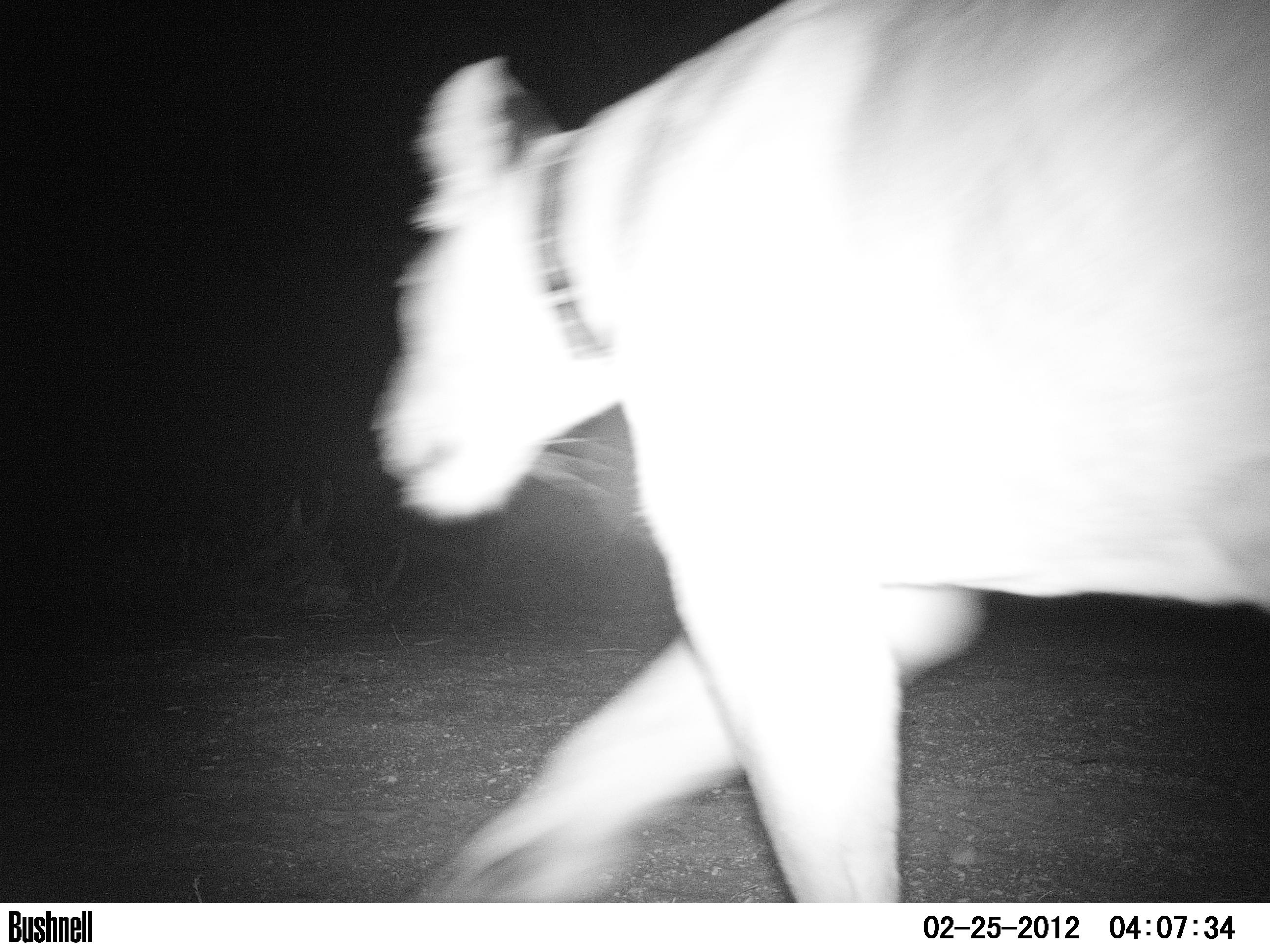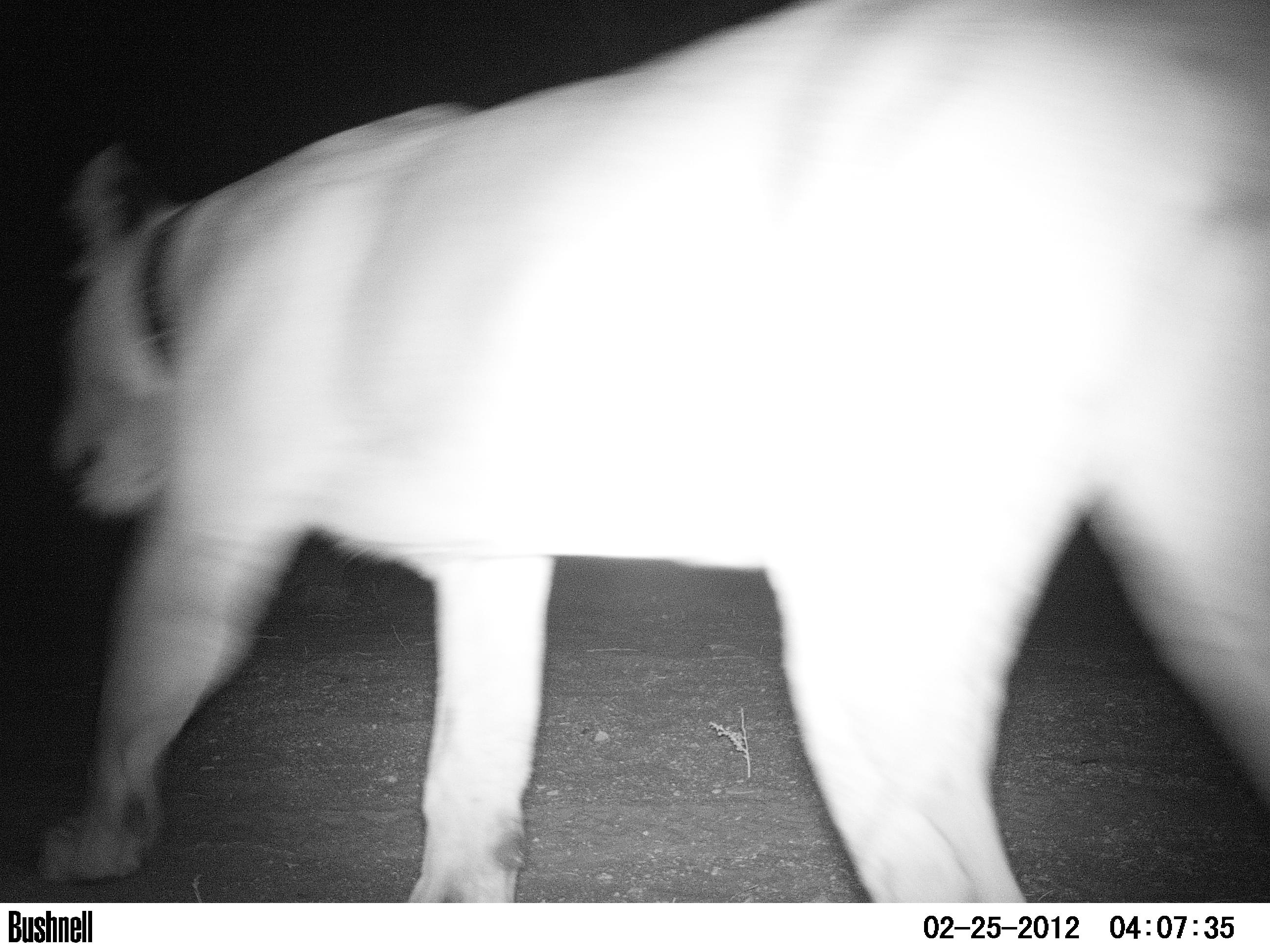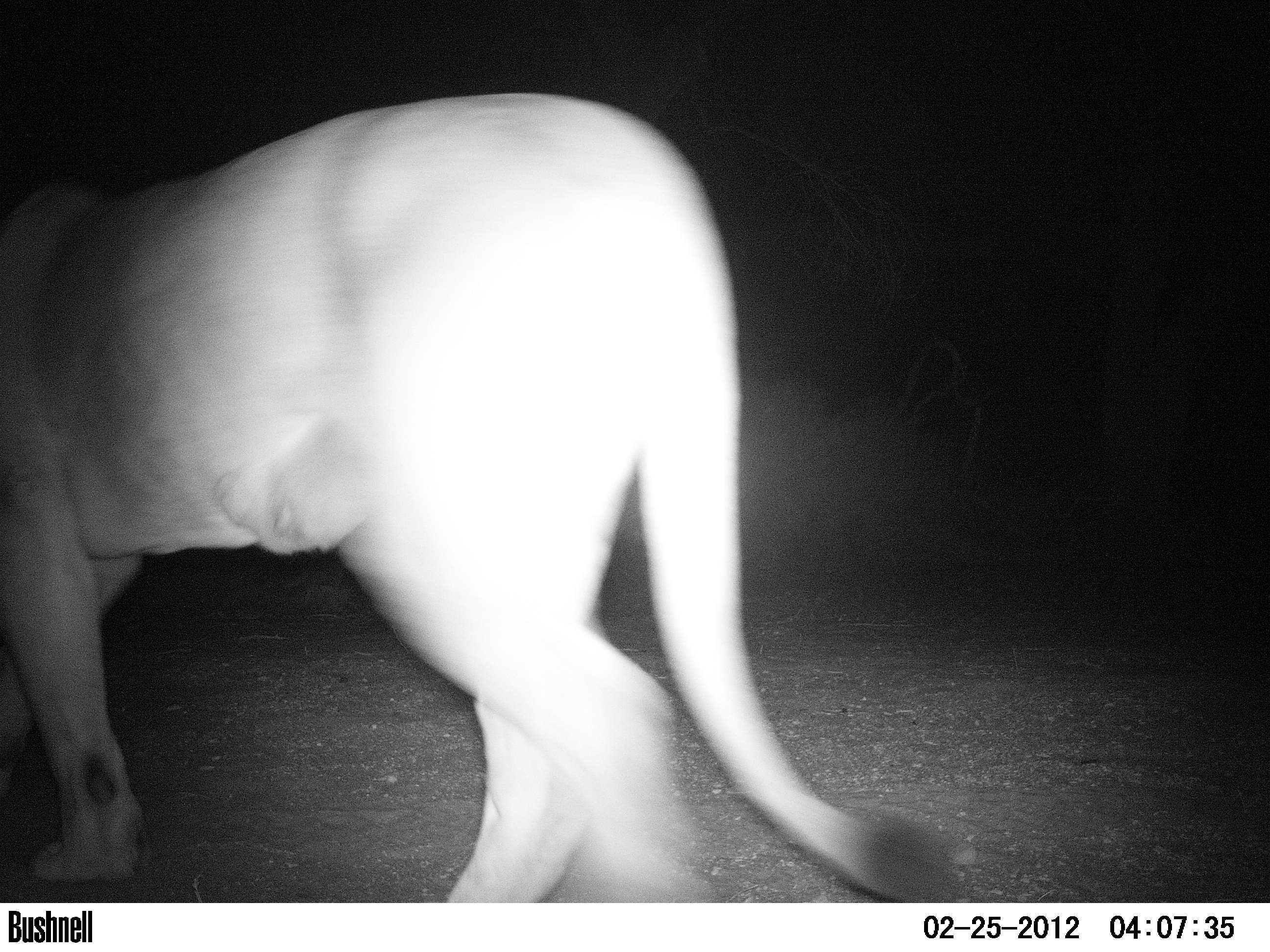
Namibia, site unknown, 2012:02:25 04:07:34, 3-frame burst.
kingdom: Animalia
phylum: Chordata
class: Mammalia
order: Carnivora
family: Felidae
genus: Panthera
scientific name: Panthera leo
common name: lion